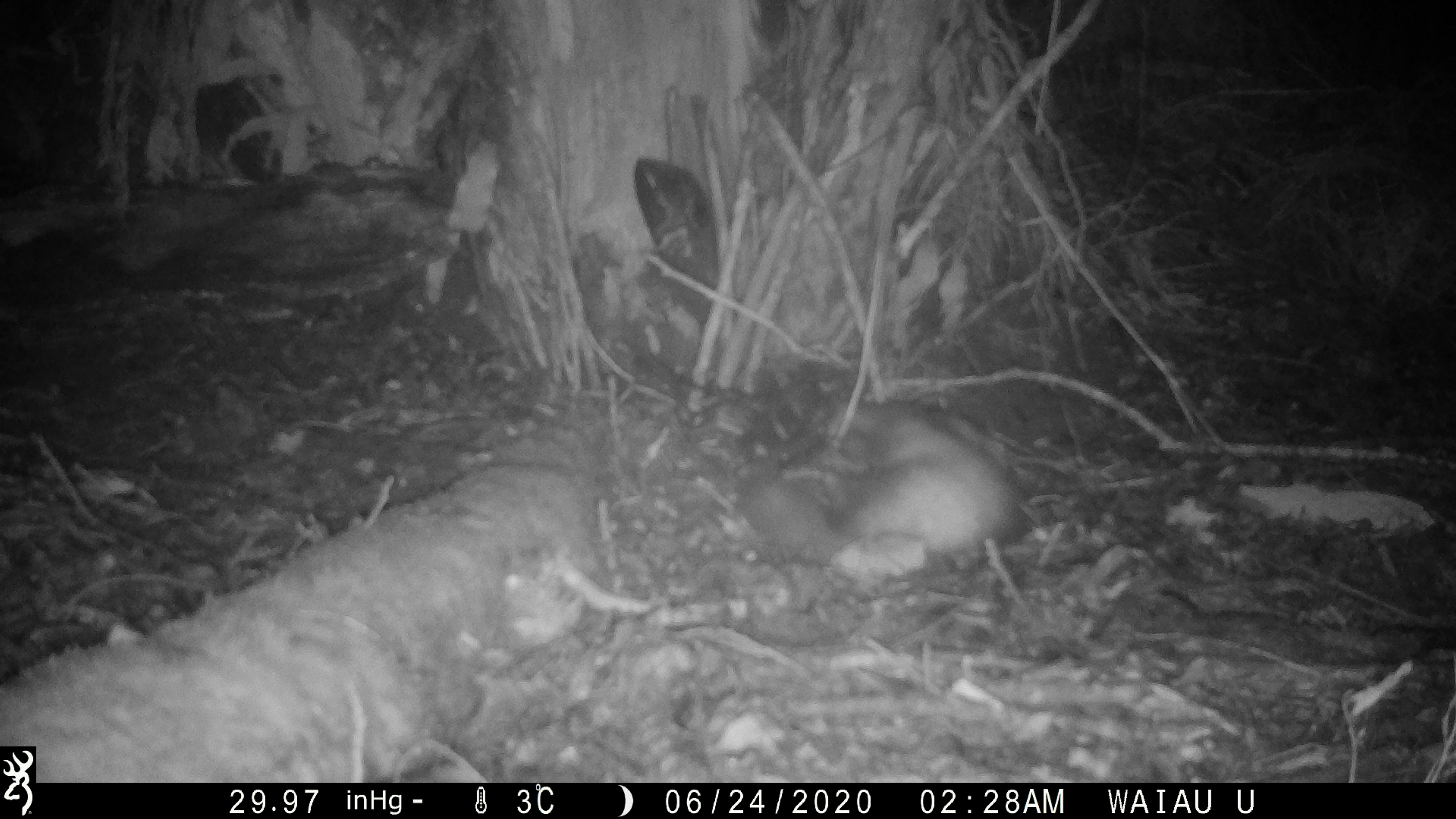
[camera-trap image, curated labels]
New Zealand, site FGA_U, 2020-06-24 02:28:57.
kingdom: Animalia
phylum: Chordata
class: Mammalia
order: Carnivora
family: Mustelidae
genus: Mustela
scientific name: Mustela furo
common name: ferret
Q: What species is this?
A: Ferret (Mustela furo).